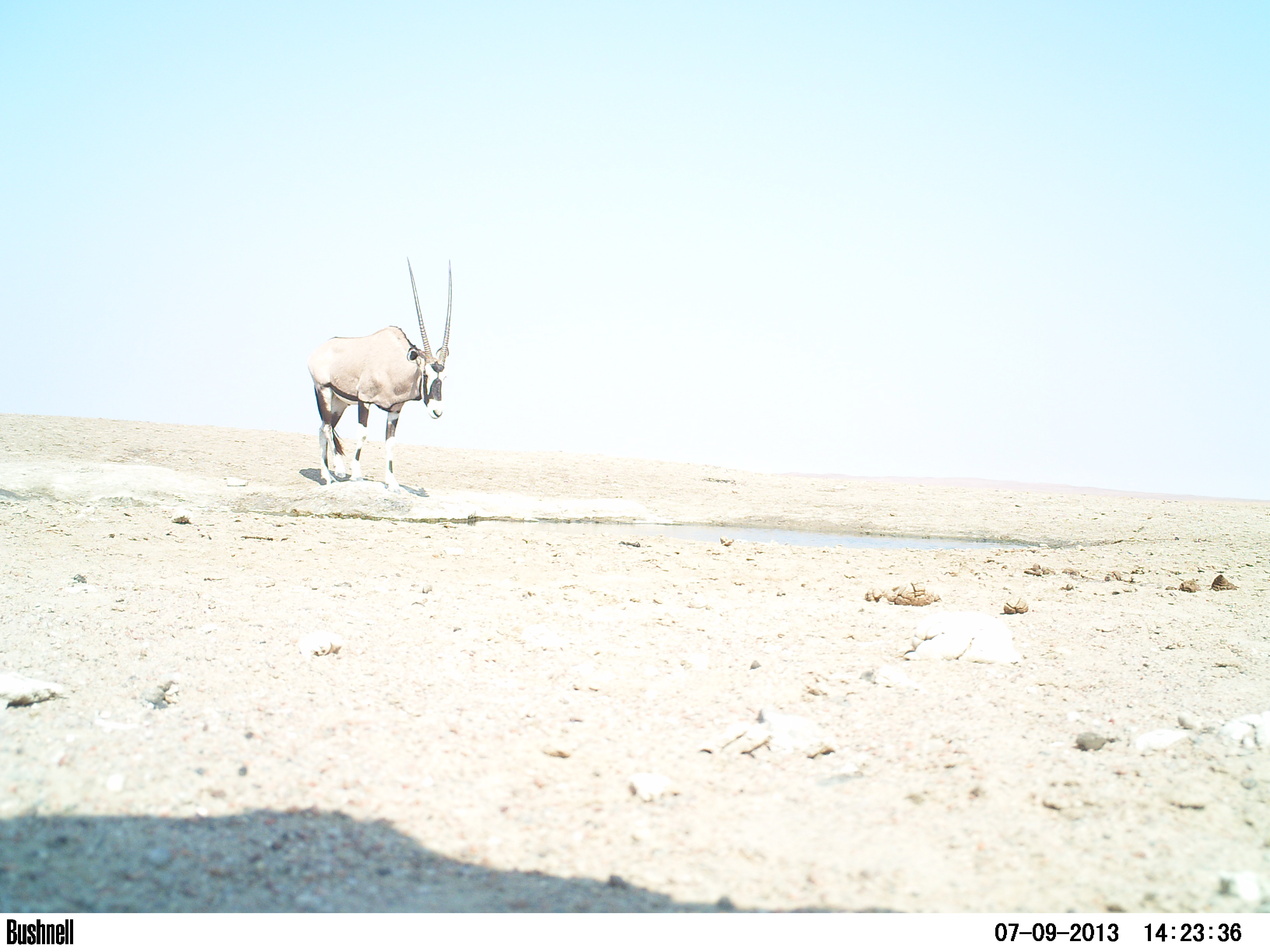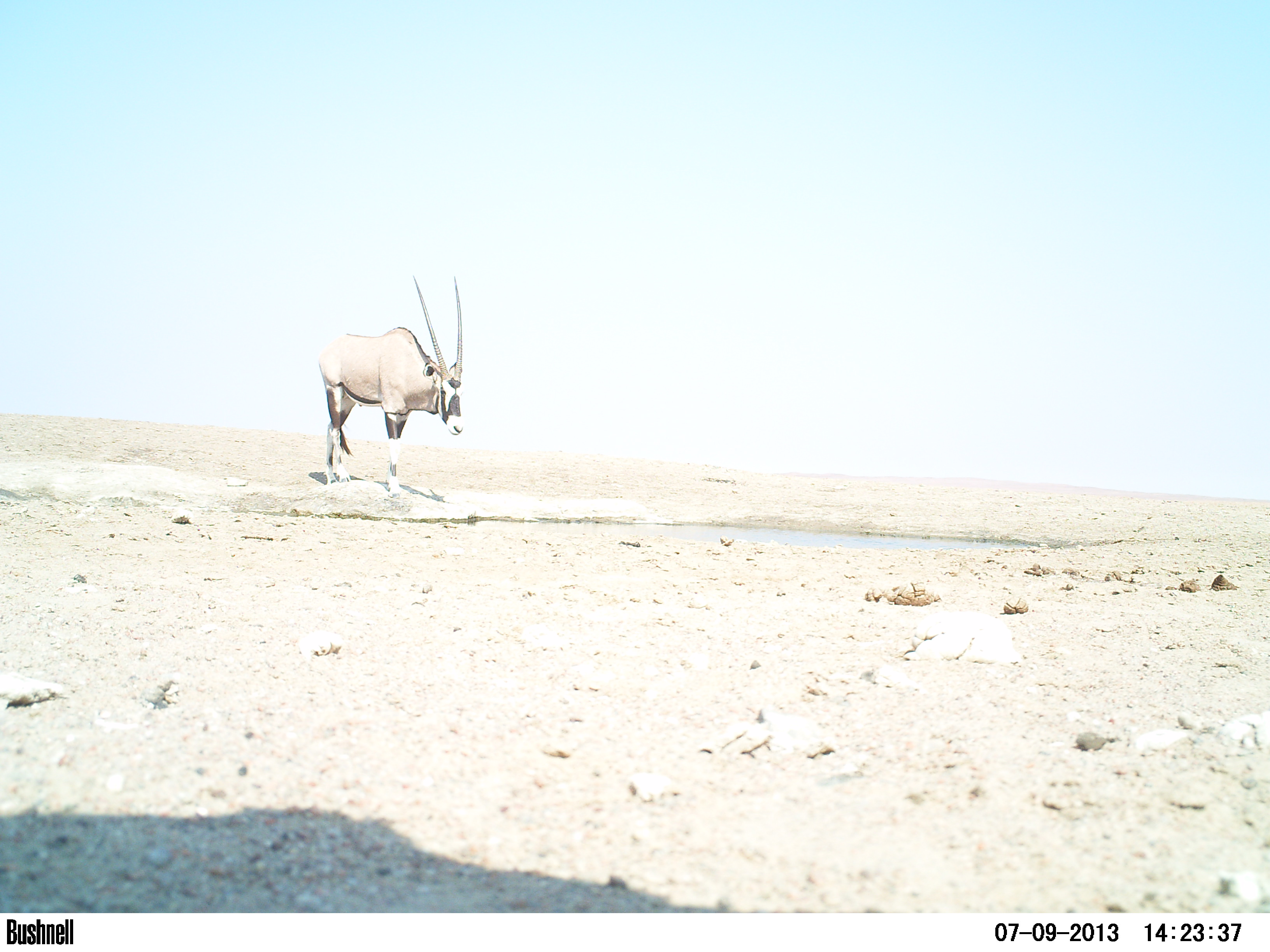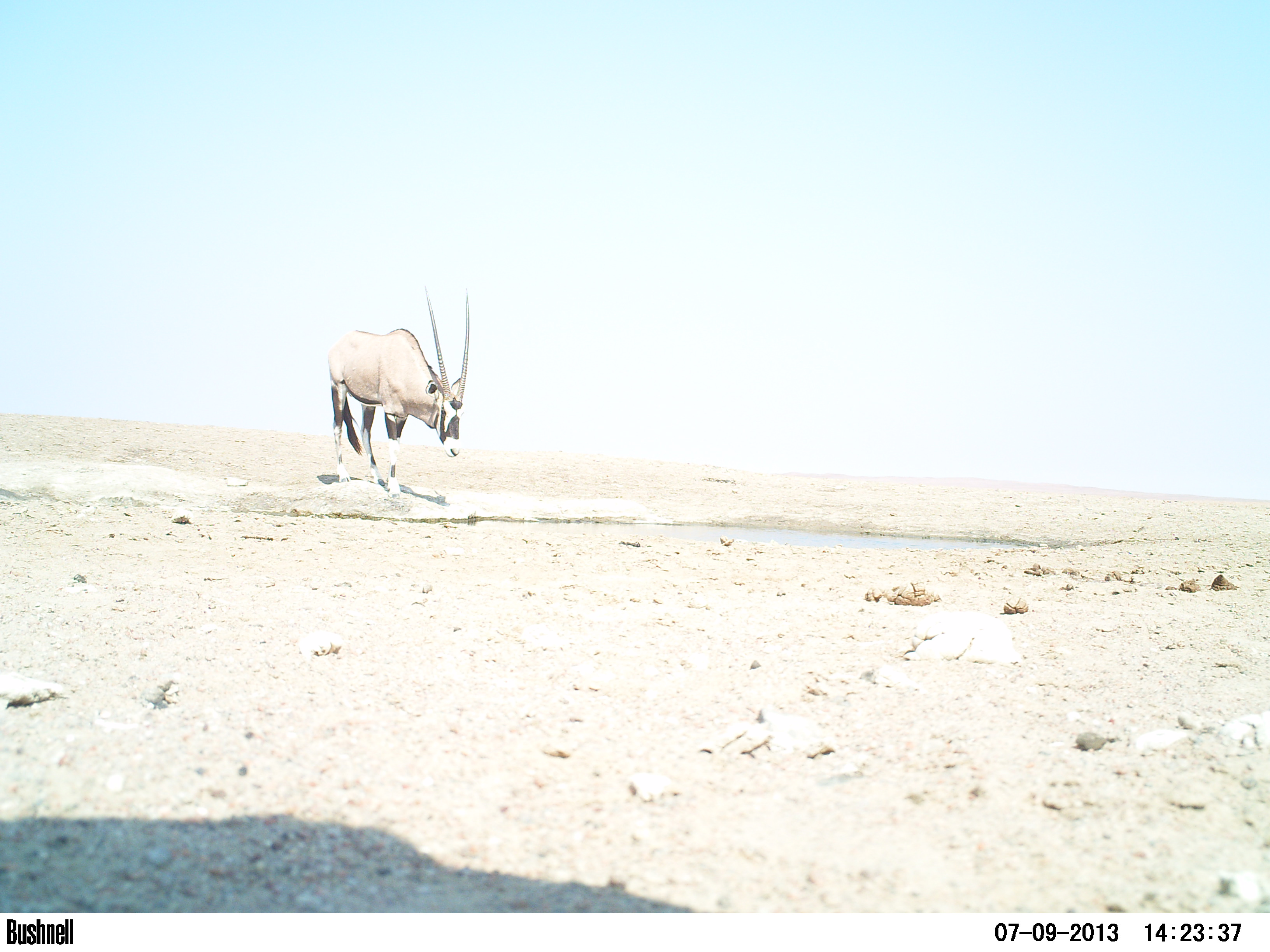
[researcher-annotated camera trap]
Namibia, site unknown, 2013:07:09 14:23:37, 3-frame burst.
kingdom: Animalia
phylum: Chordata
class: Mammalia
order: Artiodactyla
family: Bovidae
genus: Oryx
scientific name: Oryx gazella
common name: gemsbok